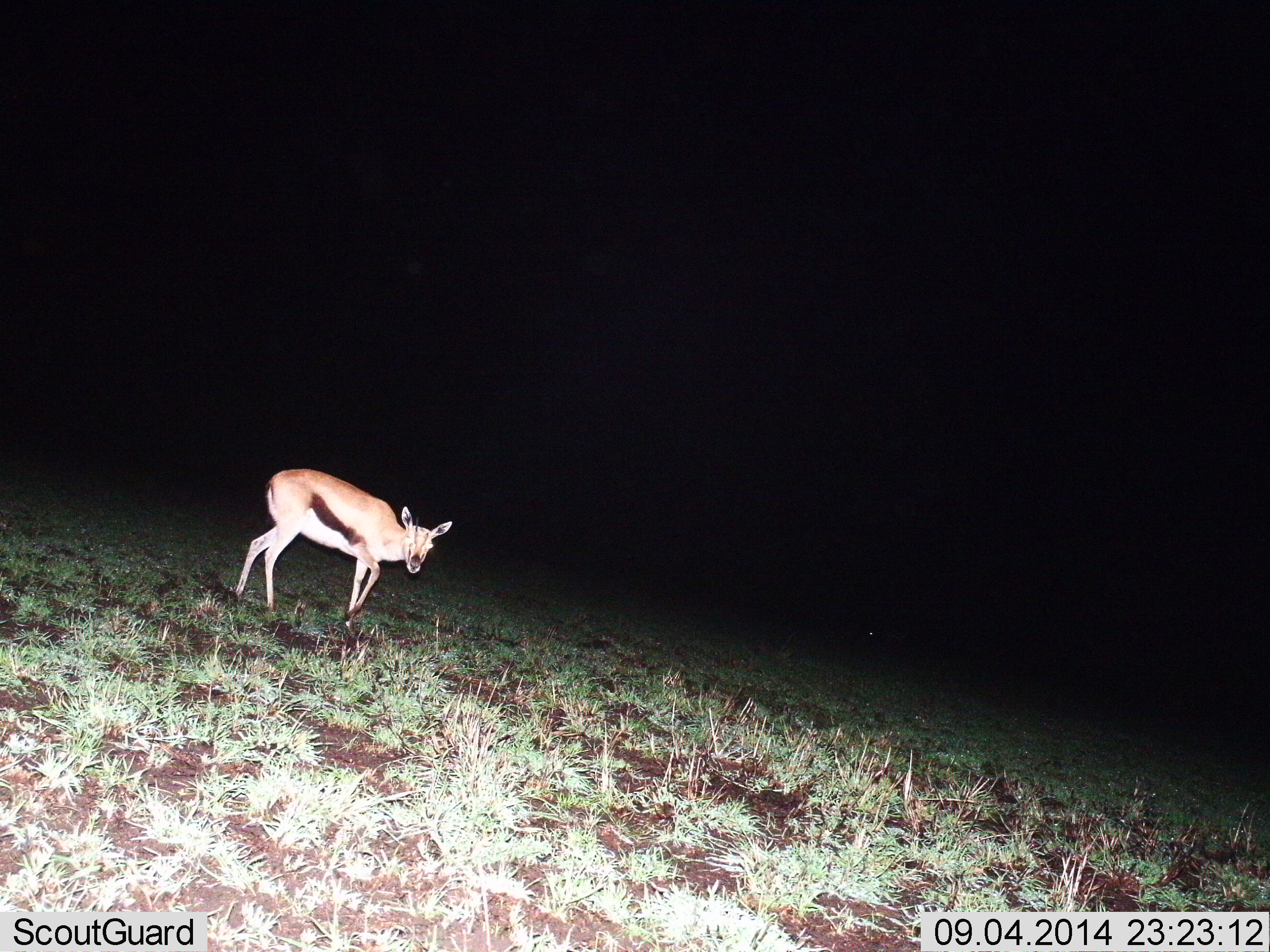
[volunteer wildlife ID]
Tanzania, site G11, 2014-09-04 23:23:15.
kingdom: Animalia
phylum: Chordata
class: Mammalia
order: Artiodactyla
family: Bovidae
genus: Eudorcas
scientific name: Eudorcas thomsonii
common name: thomson's gazelle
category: gazellethomsons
Gazellethomsons (thomson's gazelle) (Eudorcas thomsonii), count 1. Behavior (volunteer vote fractions): standing 60%, resting 0%, moving 60%, interacting 0%. Young present (vote fraction): 0%. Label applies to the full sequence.